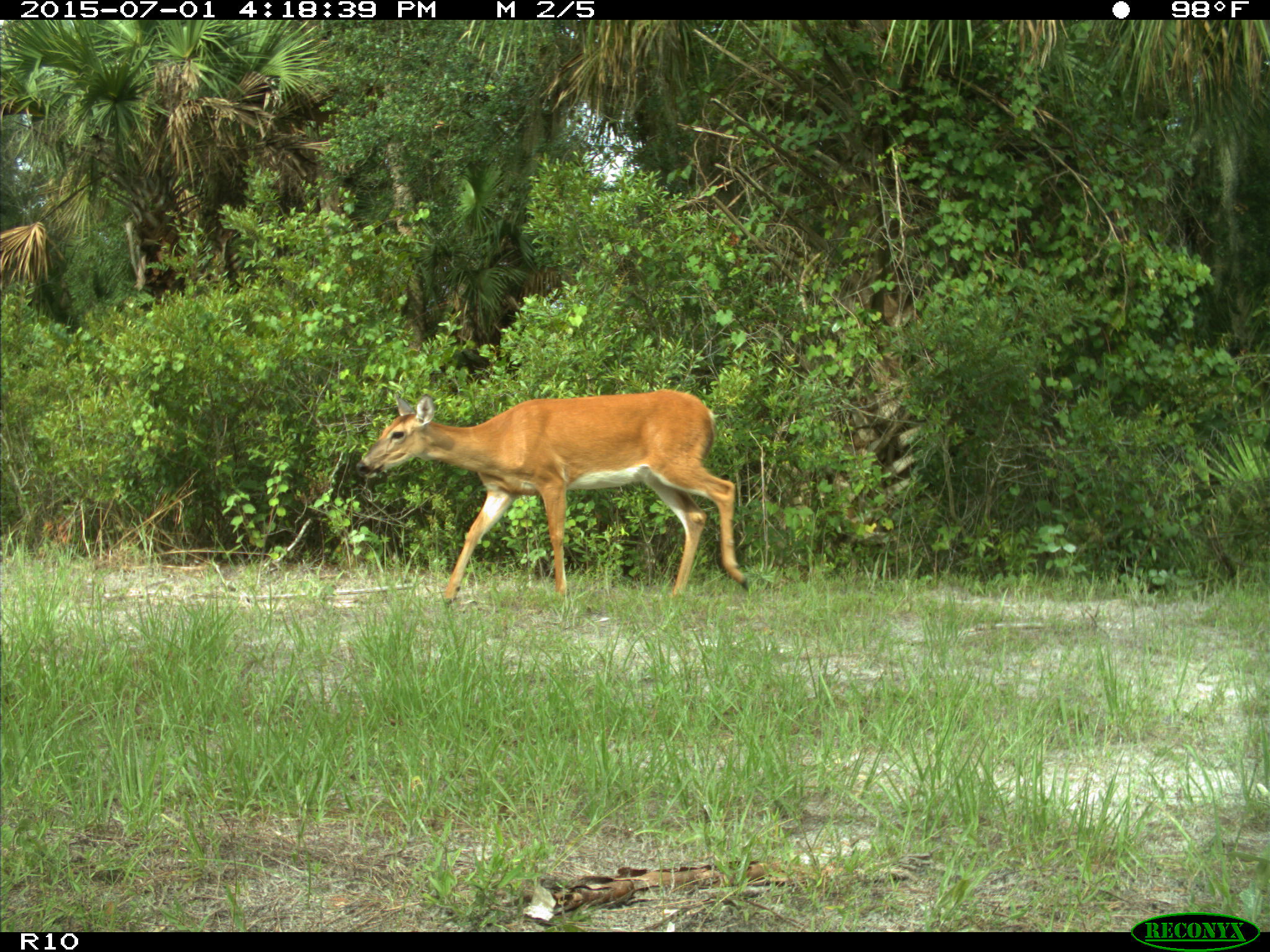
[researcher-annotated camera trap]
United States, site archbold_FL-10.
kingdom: Animalia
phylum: Chordata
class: Mammalia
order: Artiodactyla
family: Cervidae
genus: Odocoileus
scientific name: Odocoileus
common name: deer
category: unidentified deer